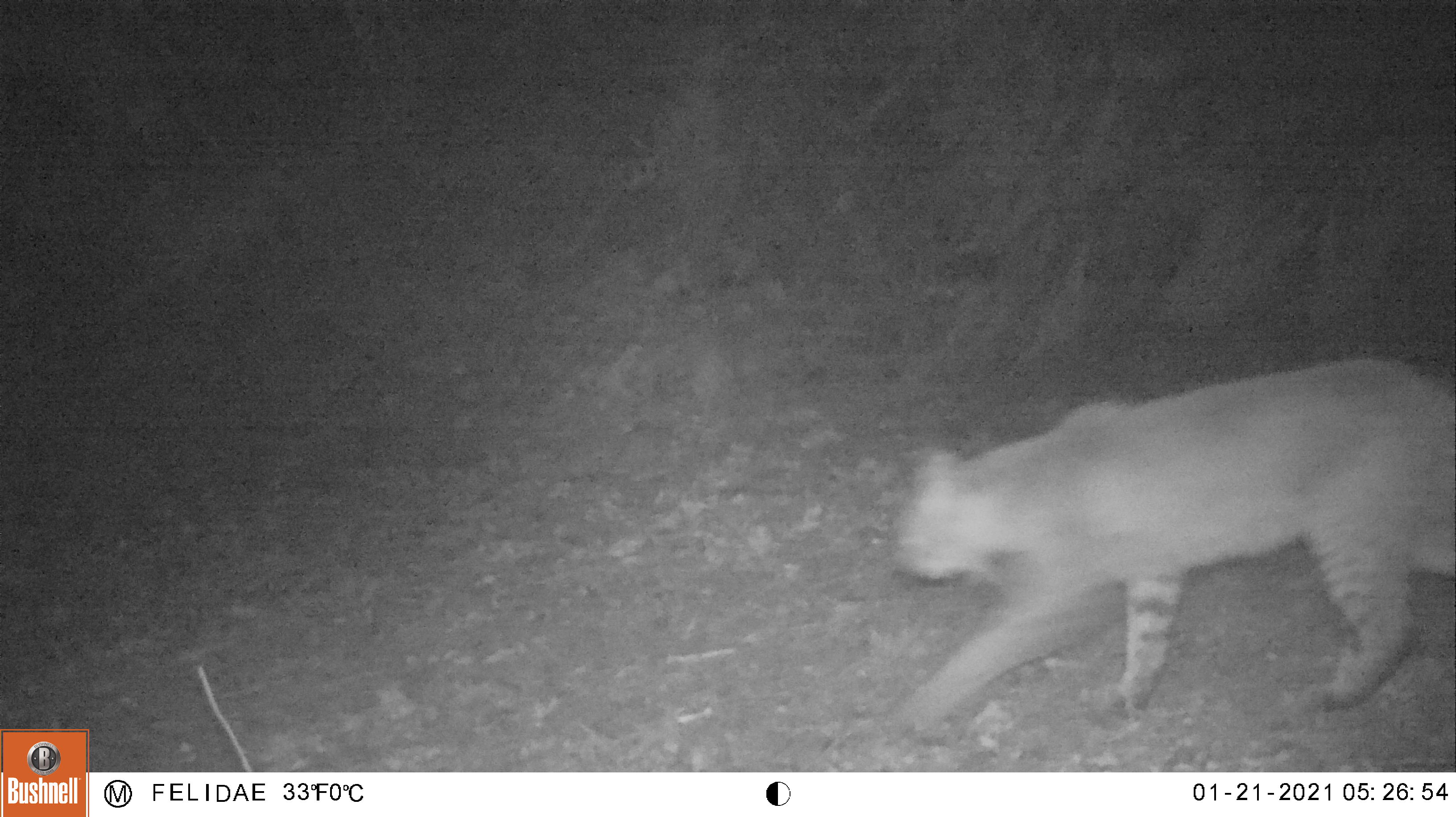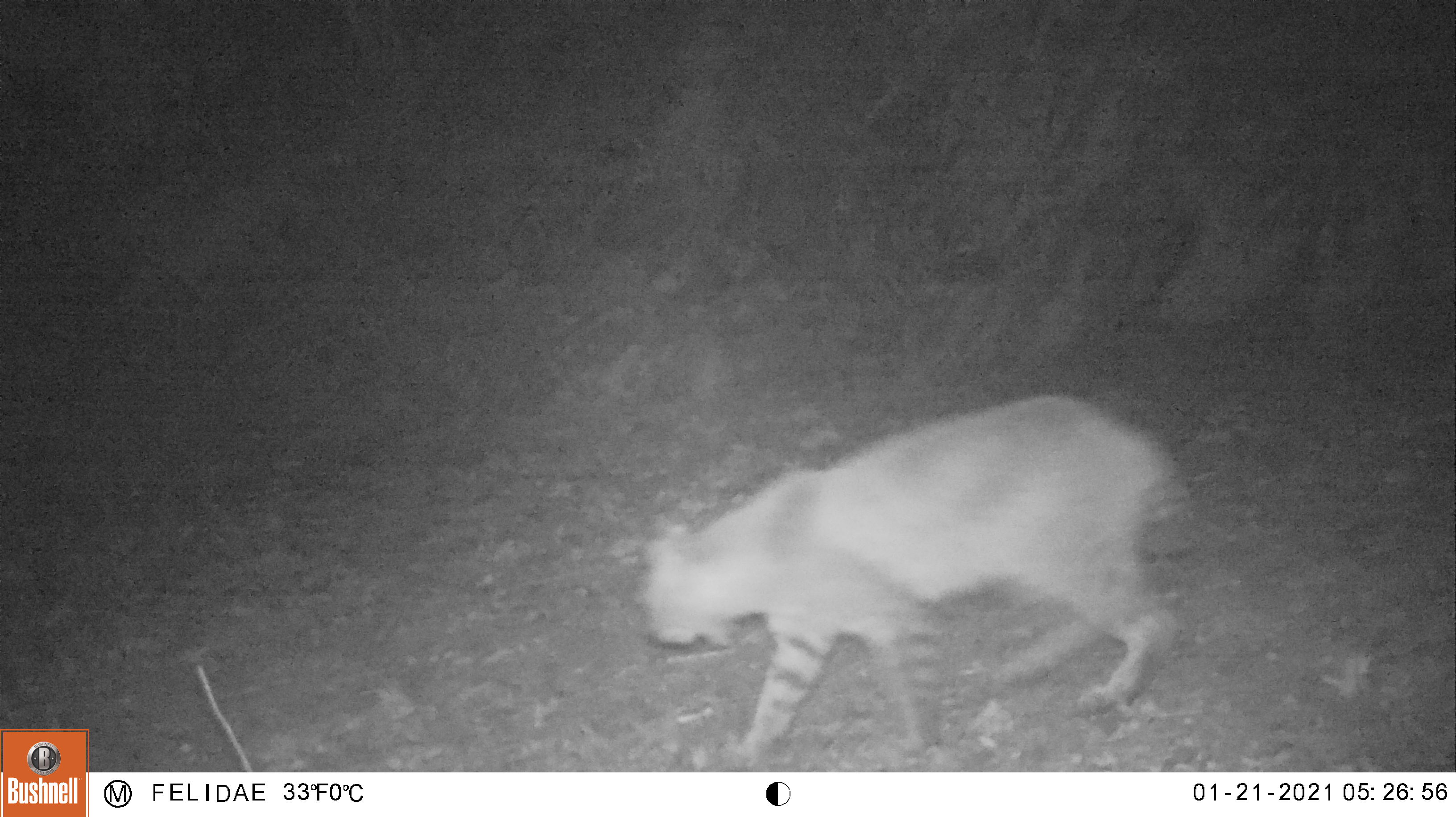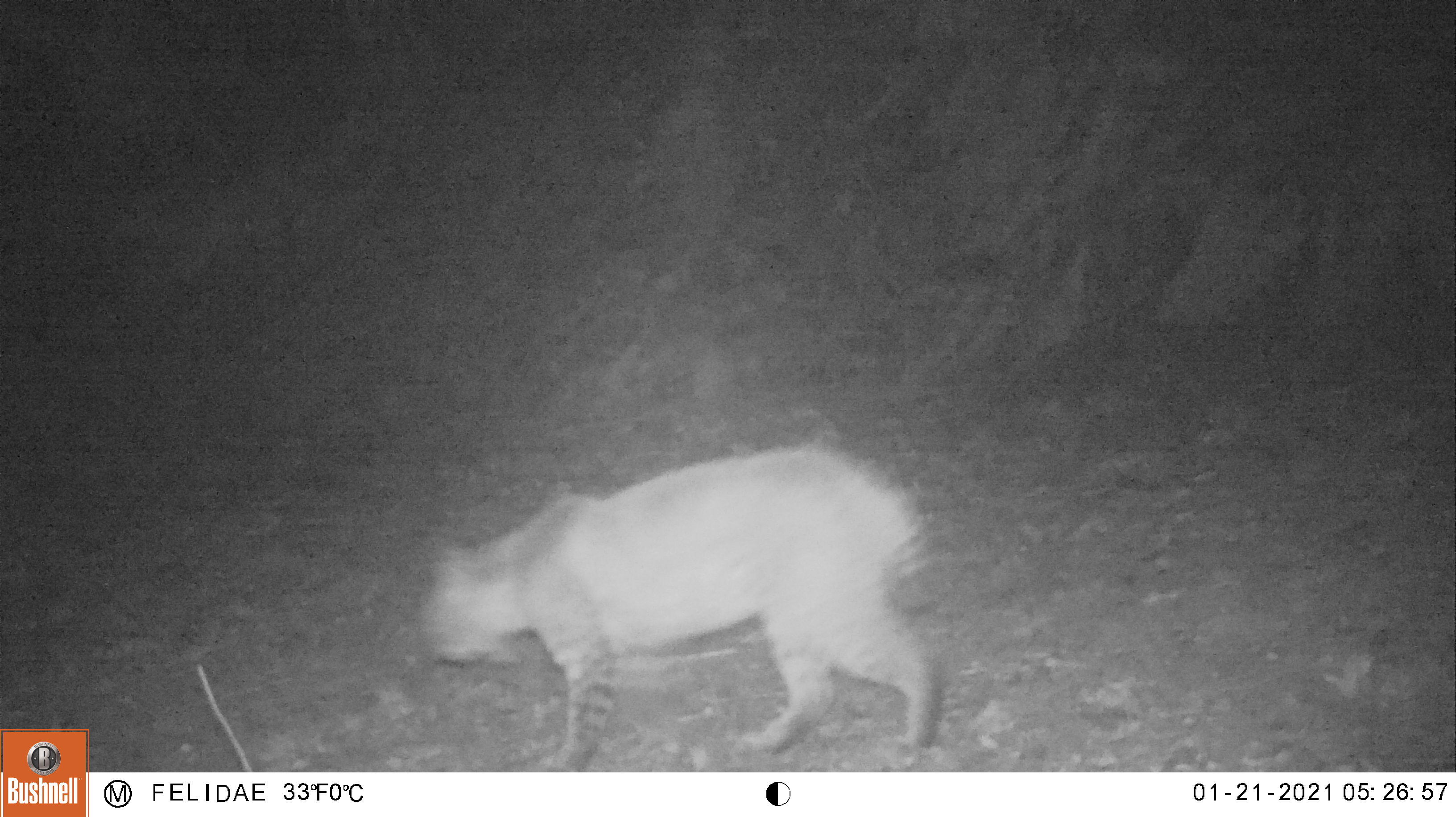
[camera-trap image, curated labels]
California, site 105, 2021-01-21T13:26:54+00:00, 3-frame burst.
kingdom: Animalia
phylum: Chordata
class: Mammalia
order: Carnivora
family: Felidae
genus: Lynx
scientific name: Lynx rufus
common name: bobcat